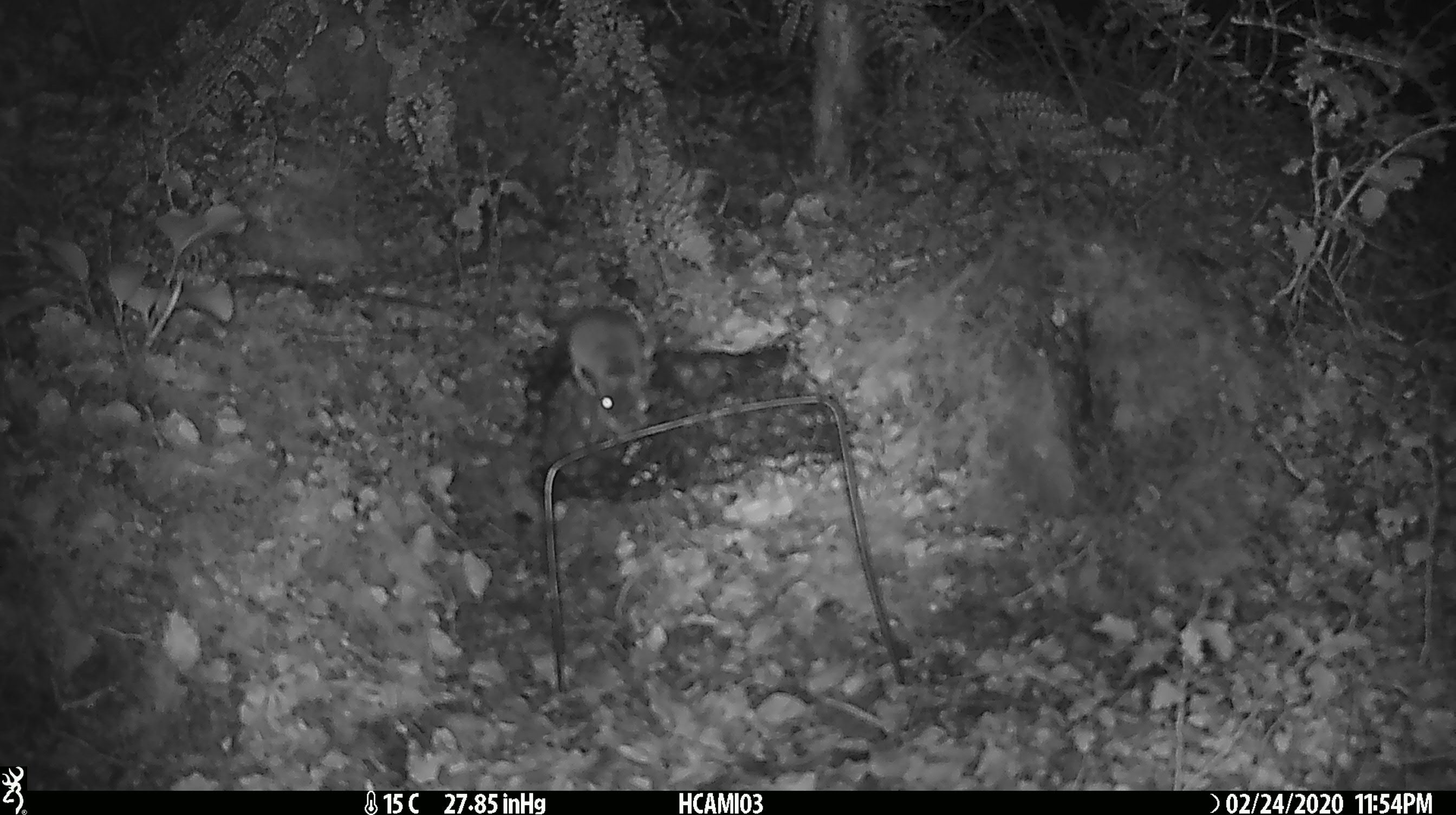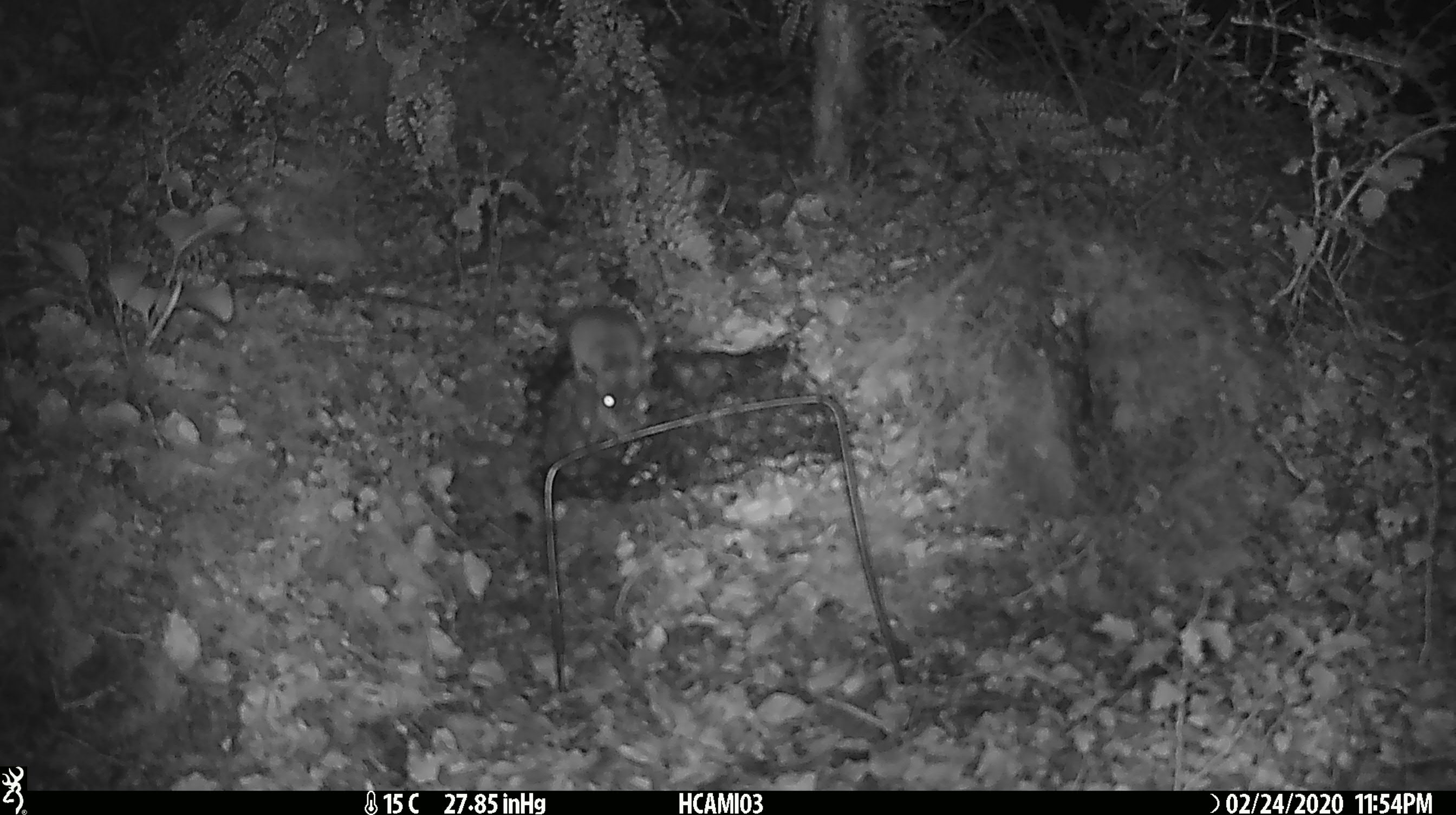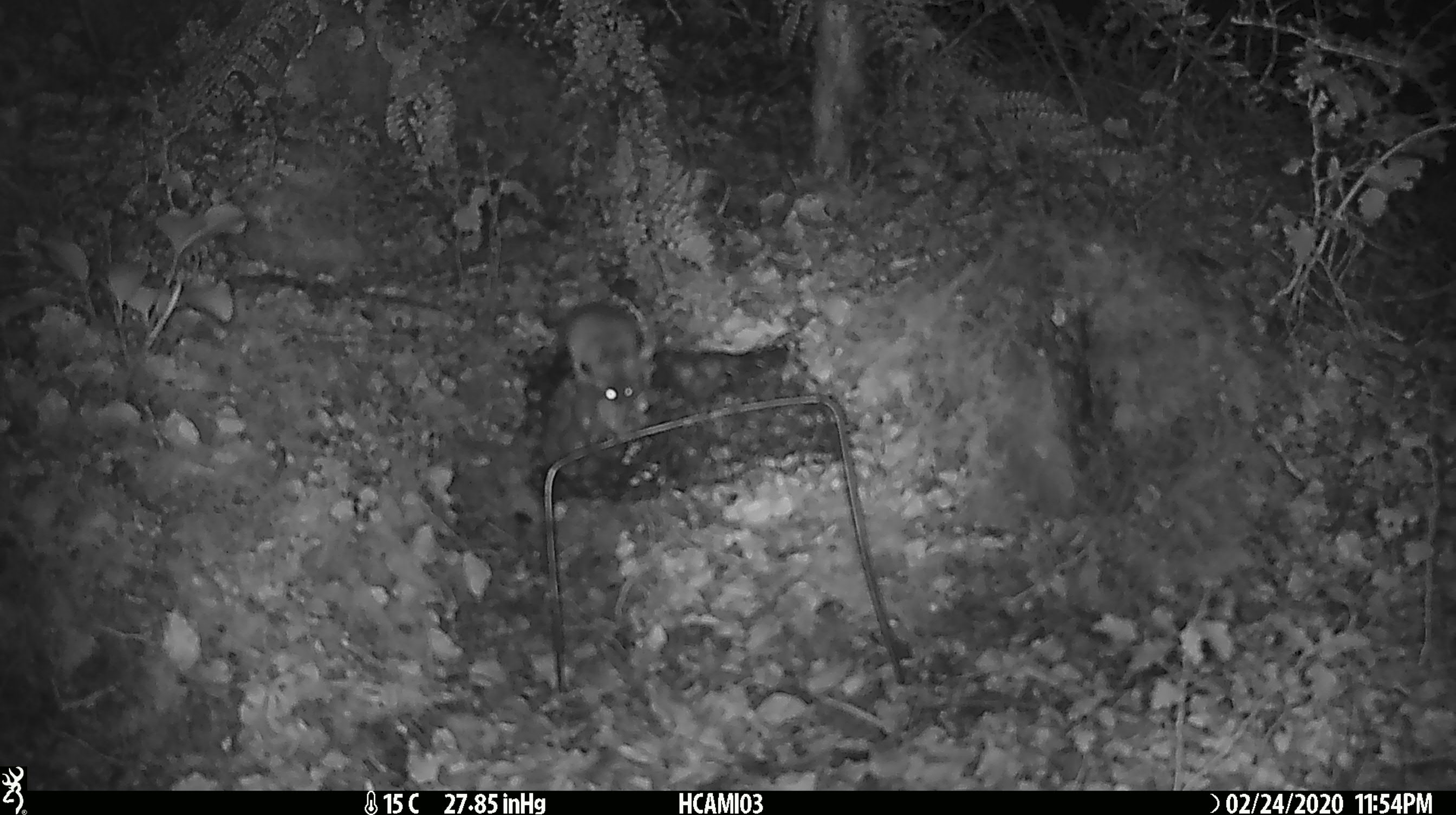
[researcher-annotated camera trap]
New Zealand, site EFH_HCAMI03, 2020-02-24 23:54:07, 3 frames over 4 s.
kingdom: Animalia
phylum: Chordata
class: Mammalia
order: Rodentia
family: Muridae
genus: Mus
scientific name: Mus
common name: mouse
Mouse (Mus).